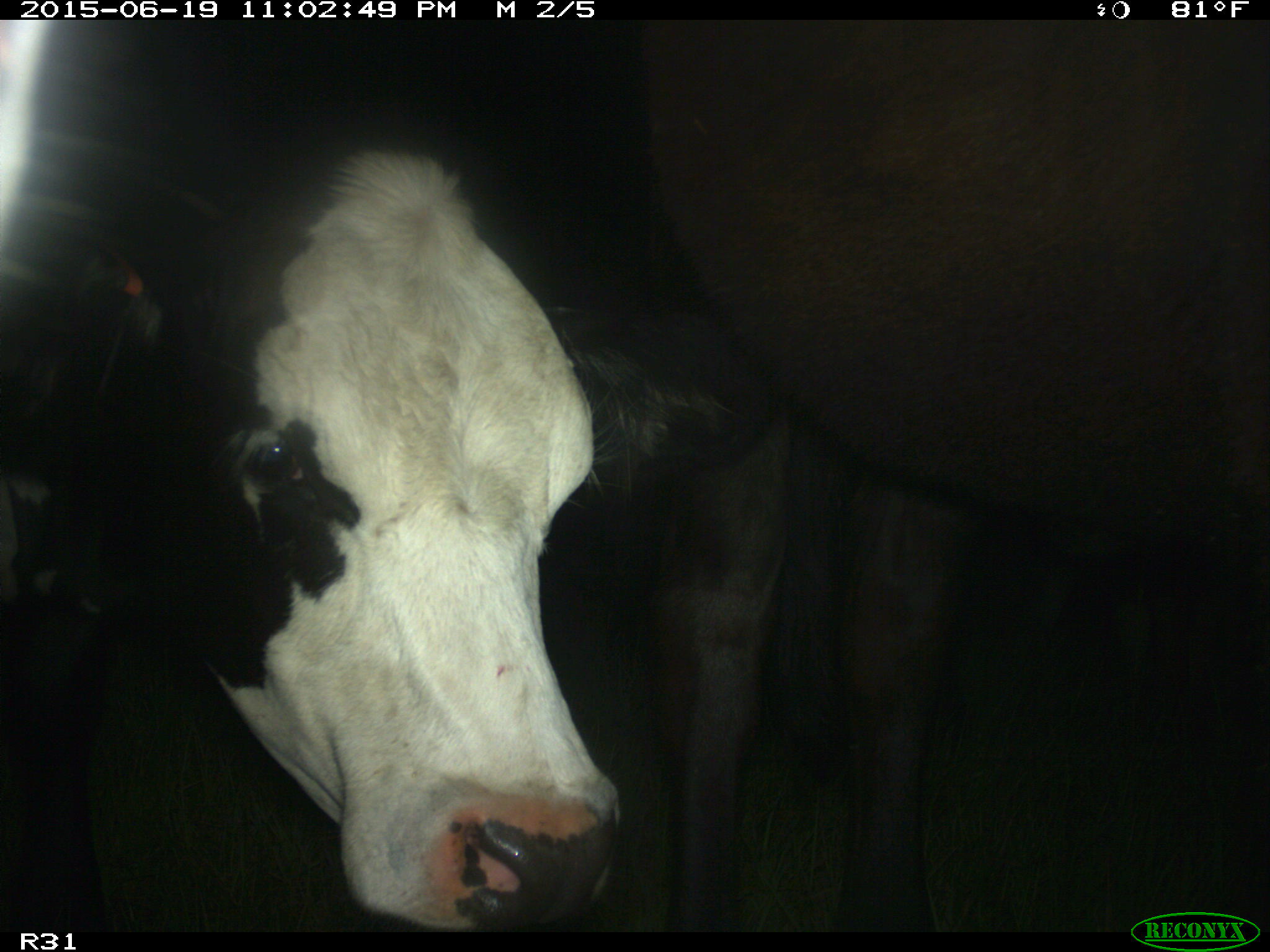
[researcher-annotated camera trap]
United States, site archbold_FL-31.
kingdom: Animalia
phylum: Chordata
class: Mammalia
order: Artiodactyla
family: Bovidae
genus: Bos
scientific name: Bos taurus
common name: domestic cow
Bos taurus (domestic cow).